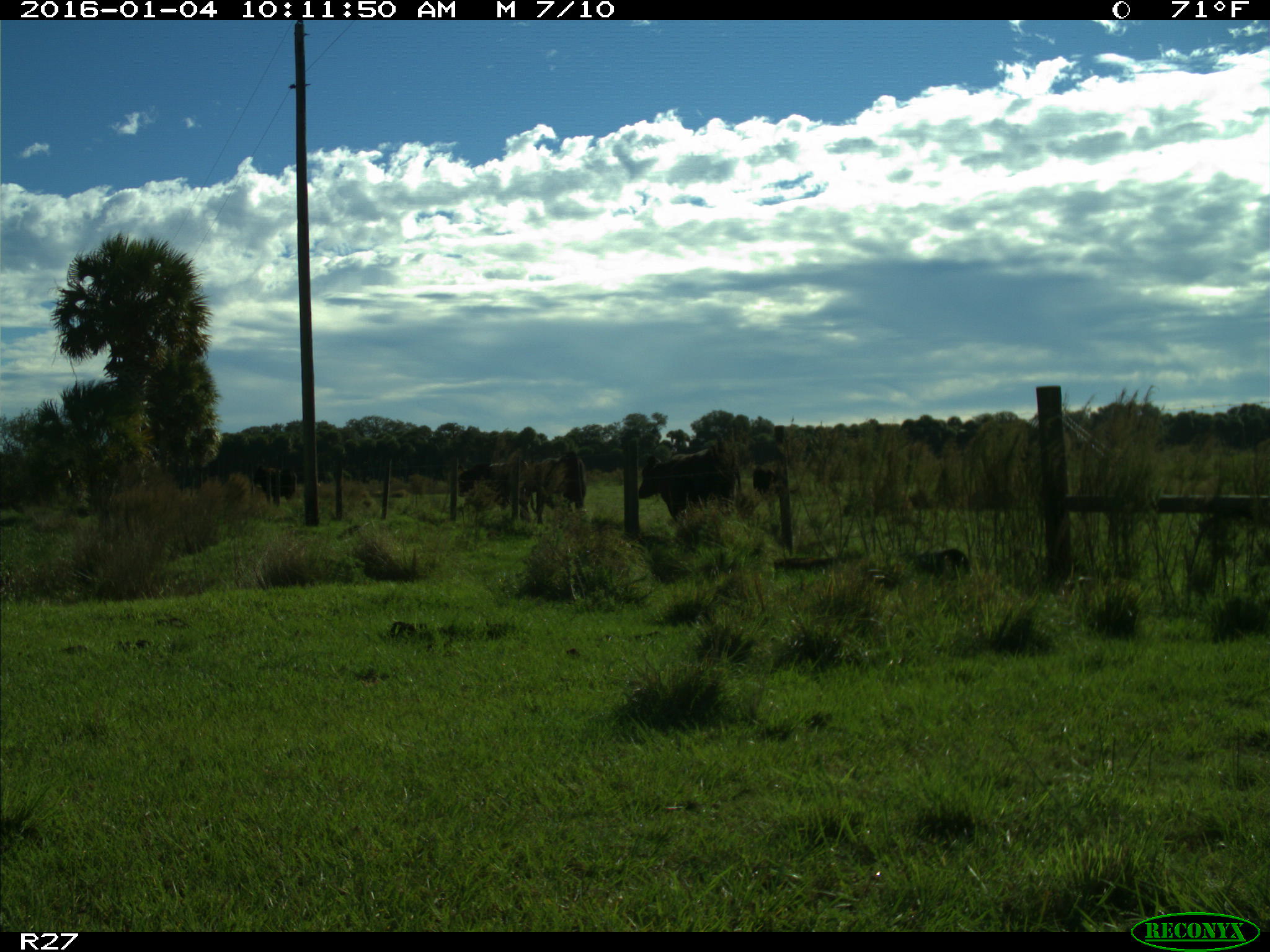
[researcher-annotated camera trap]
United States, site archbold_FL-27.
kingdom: Animalia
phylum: Chordata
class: Mammalia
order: Artiodactyla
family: Bovidae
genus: Bos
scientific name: Bos taurus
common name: domestic cow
Bos taurus (domestic cow).